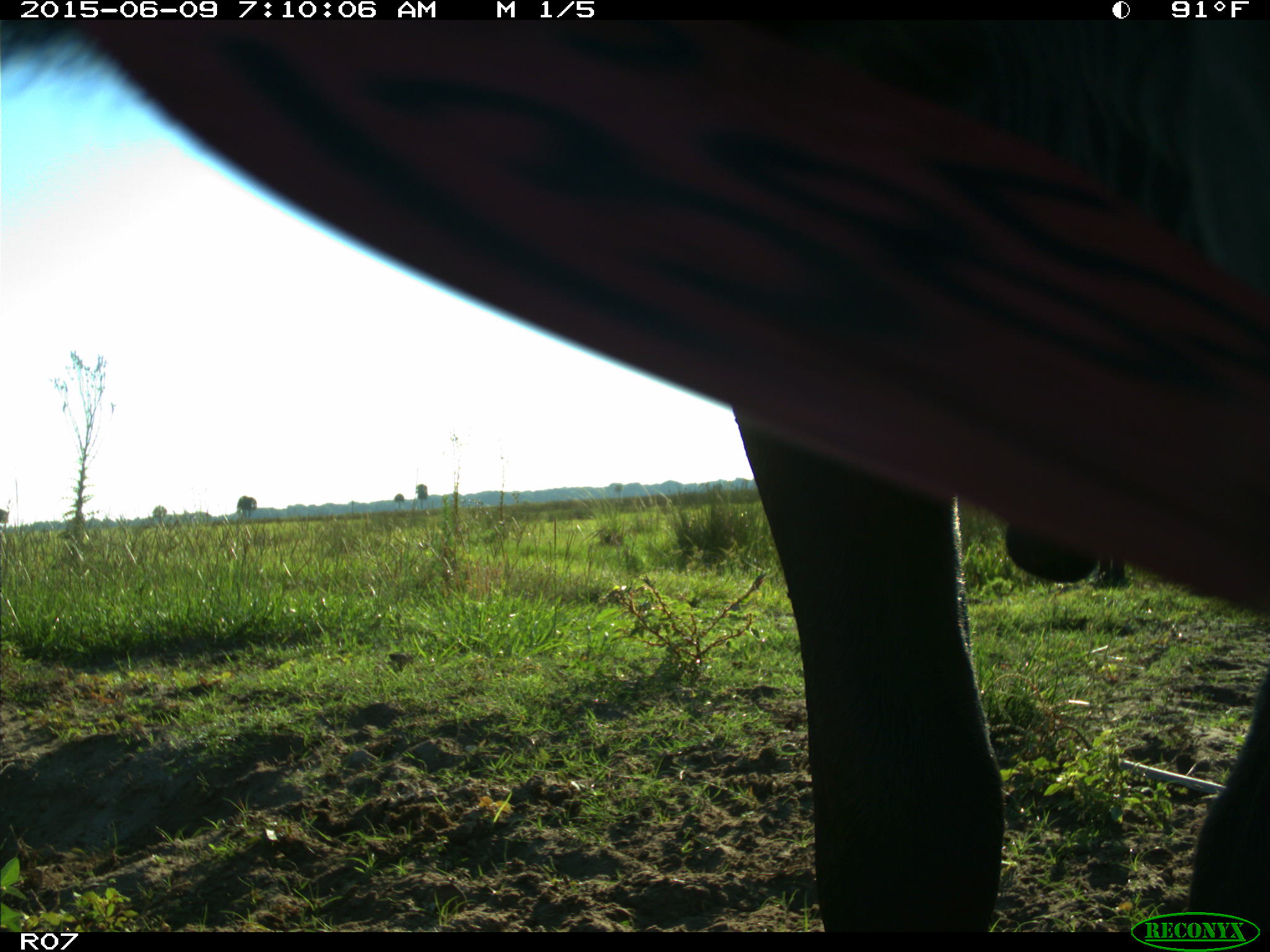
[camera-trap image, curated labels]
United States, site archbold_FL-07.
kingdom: Animalia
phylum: Chordata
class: Mammalia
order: Artiodactyla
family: Bovidae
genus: Bos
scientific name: Bos taurus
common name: domestic cow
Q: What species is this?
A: Bos taurus (domestic cow).